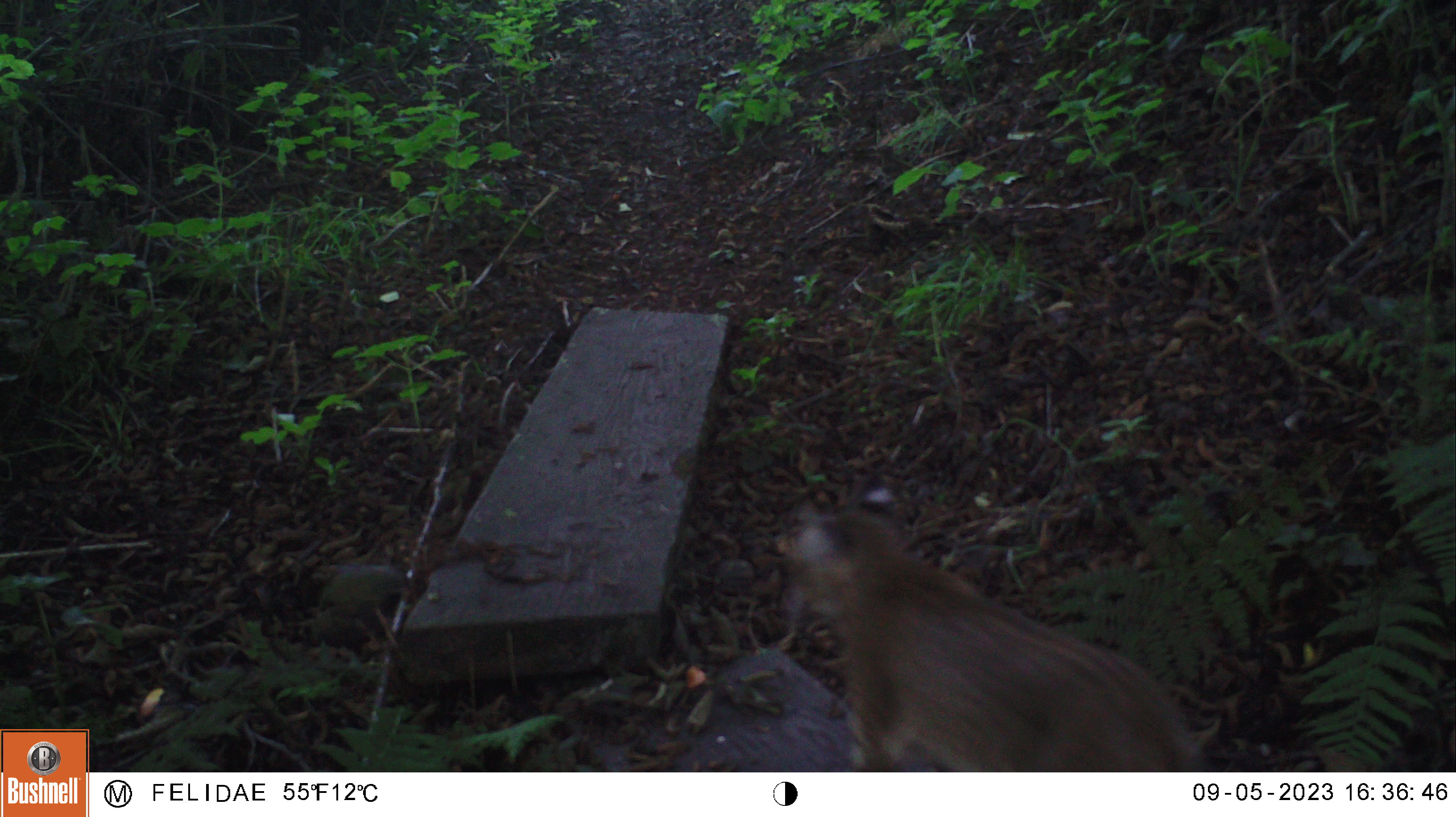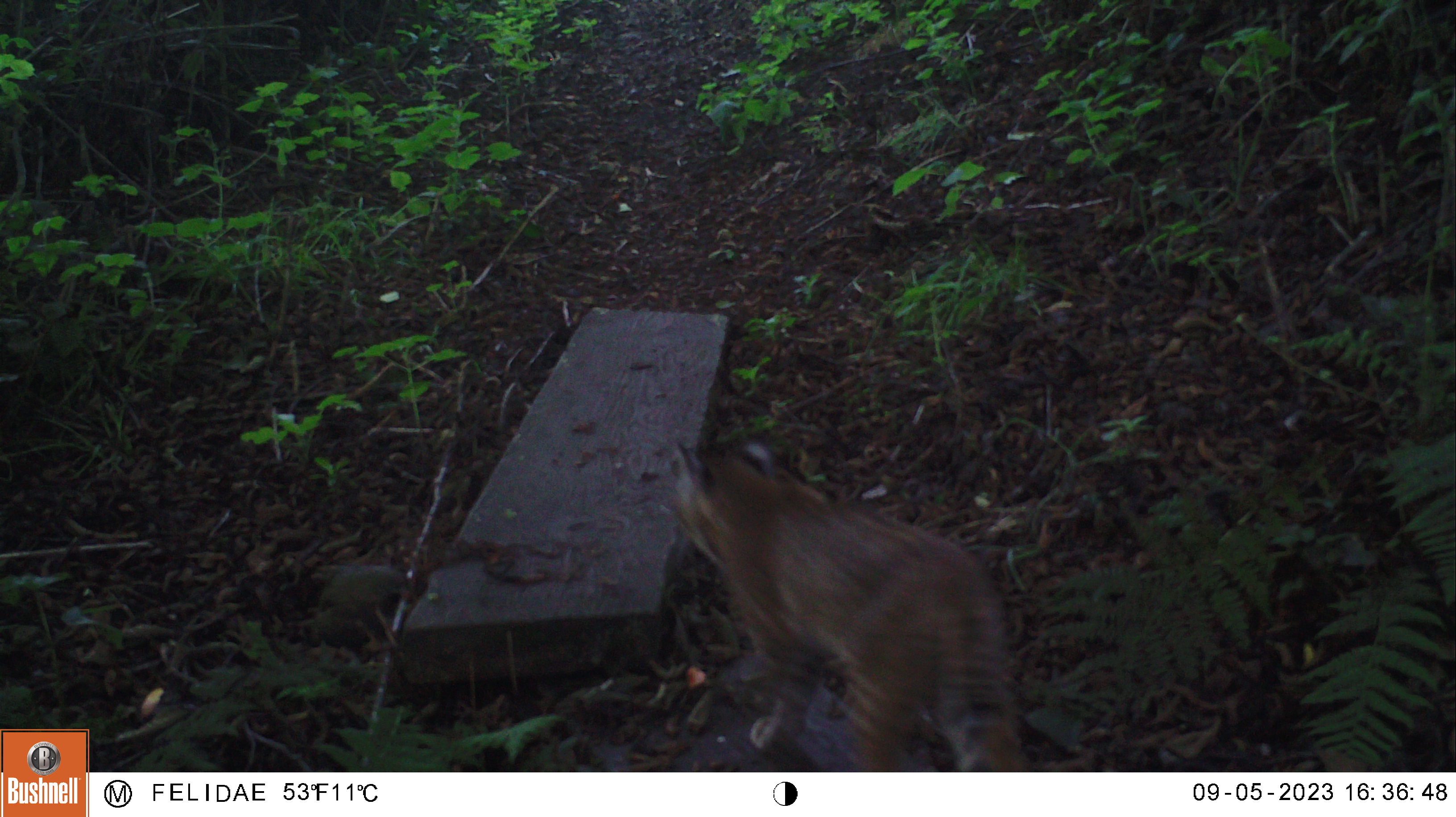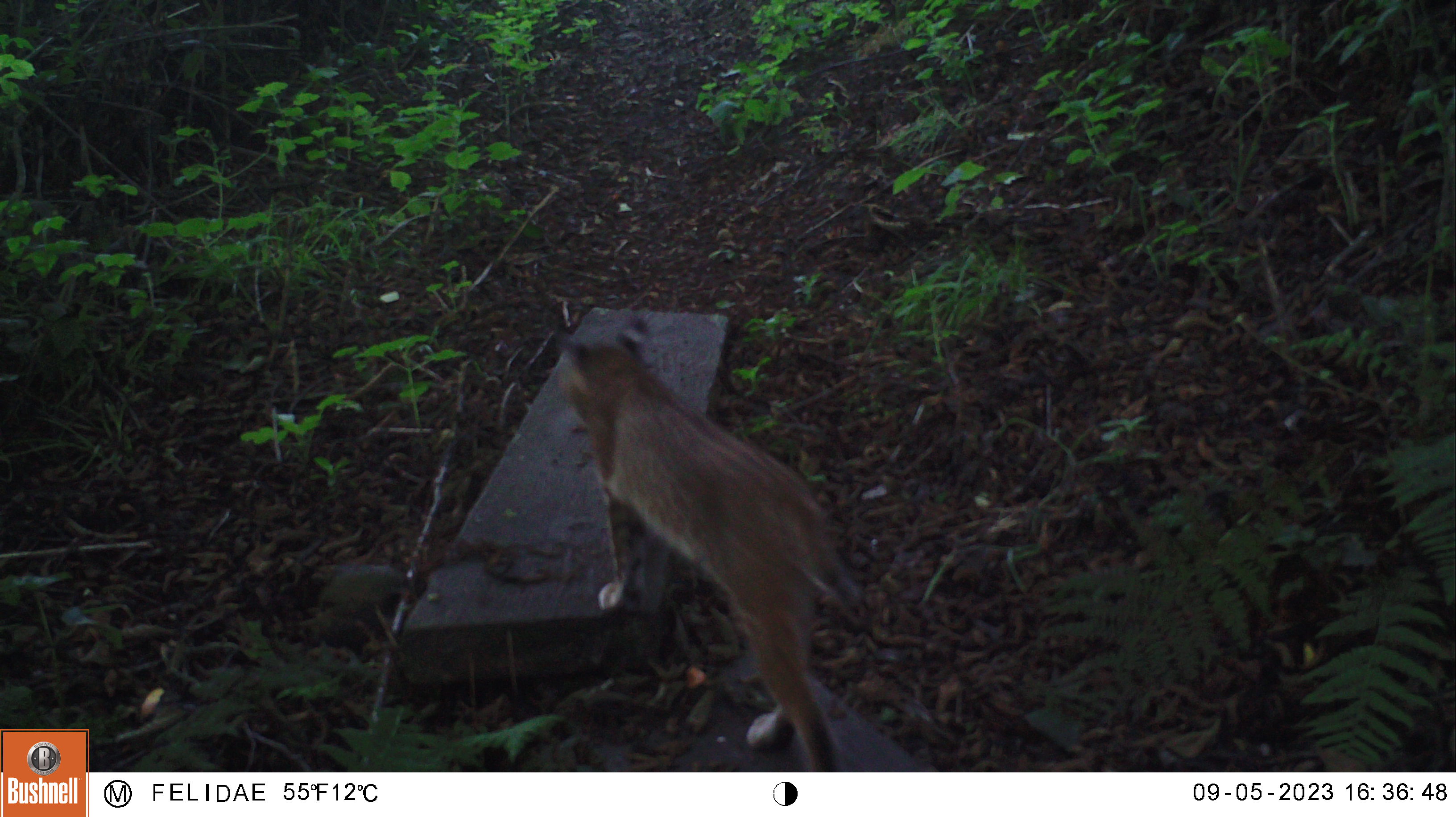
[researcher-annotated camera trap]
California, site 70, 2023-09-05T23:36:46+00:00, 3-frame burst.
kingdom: Animalia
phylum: Chordata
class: Mammalia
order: Carnivora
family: Felidae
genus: Lynx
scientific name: Lynx rufus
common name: bobcat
Bobcat (Lynx rufus).